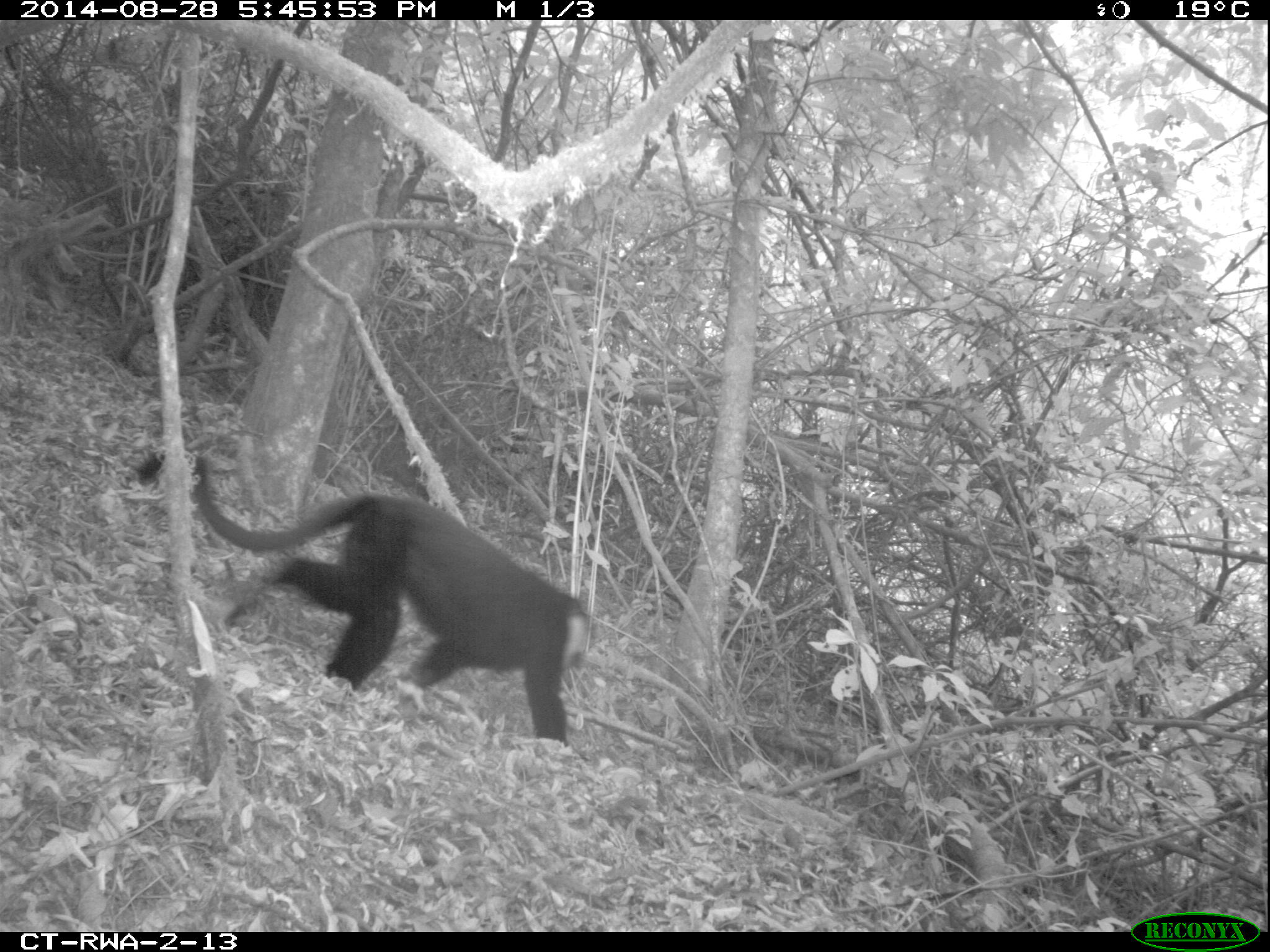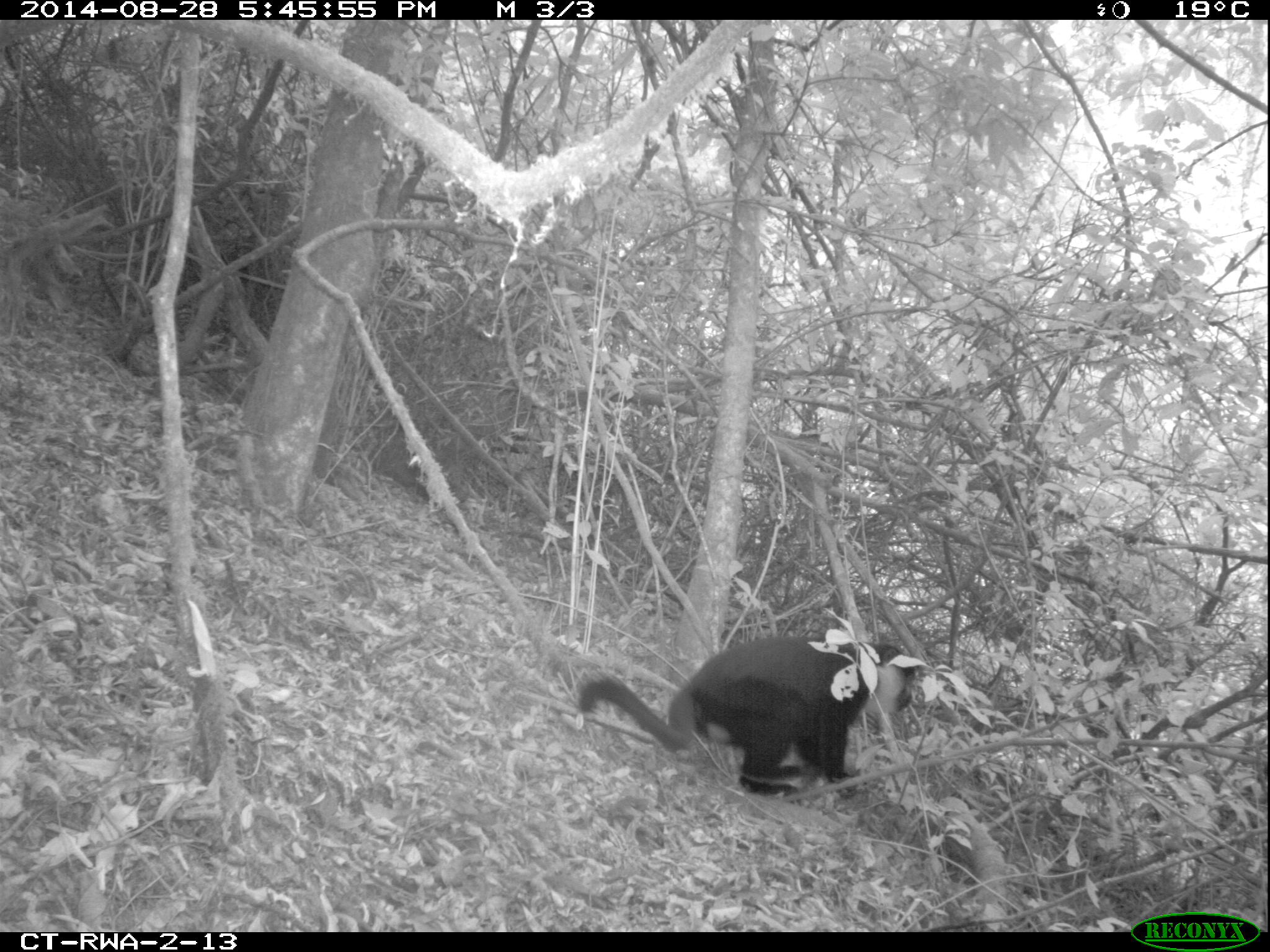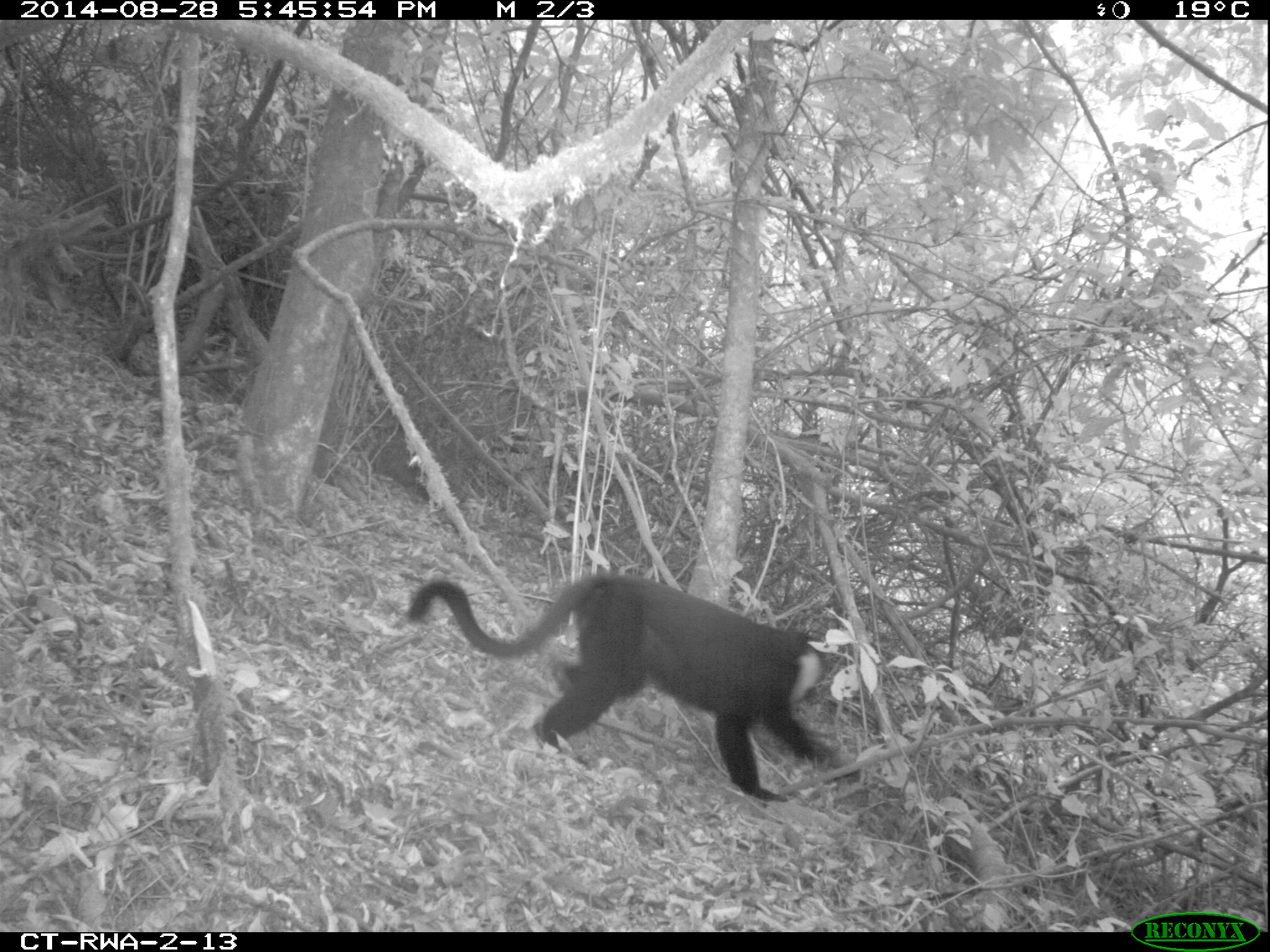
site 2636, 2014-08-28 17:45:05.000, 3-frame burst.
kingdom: Animalia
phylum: Chordata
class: Mammalia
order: Primates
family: Cercopithecidae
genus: Allochrocebus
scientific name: Allochrocebus lhoesti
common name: l'hoest's monkey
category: cercopithecus lhoesti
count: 1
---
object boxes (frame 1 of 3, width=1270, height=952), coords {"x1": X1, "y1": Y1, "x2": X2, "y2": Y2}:
cercopithecus lhoesti: {"x1": 131, "y1": 450, "x2": 595, "y2": 753}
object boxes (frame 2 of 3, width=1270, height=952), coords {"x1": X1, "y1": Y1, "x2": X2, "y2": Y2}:
cercopithecus lhoesti: {"x1": 576, "y1": 628, "x2": 922, "y2": 797}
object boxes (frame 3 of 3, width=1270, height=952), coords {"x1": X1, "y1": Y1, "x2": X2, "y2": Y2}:
cercopithecus lhoesti: {"x1": 397, "y1": 563, "x2": 865, "y2": 809}